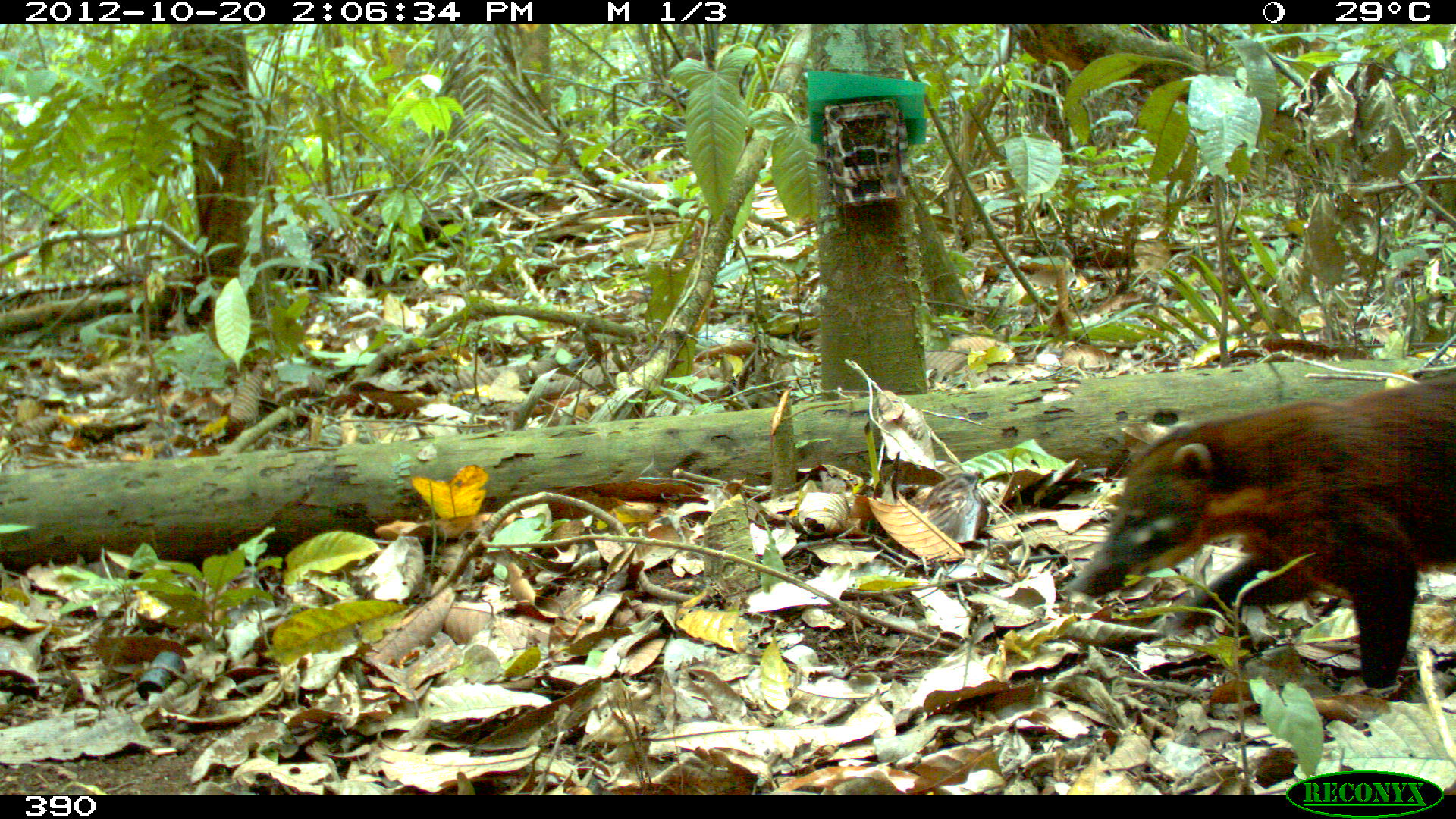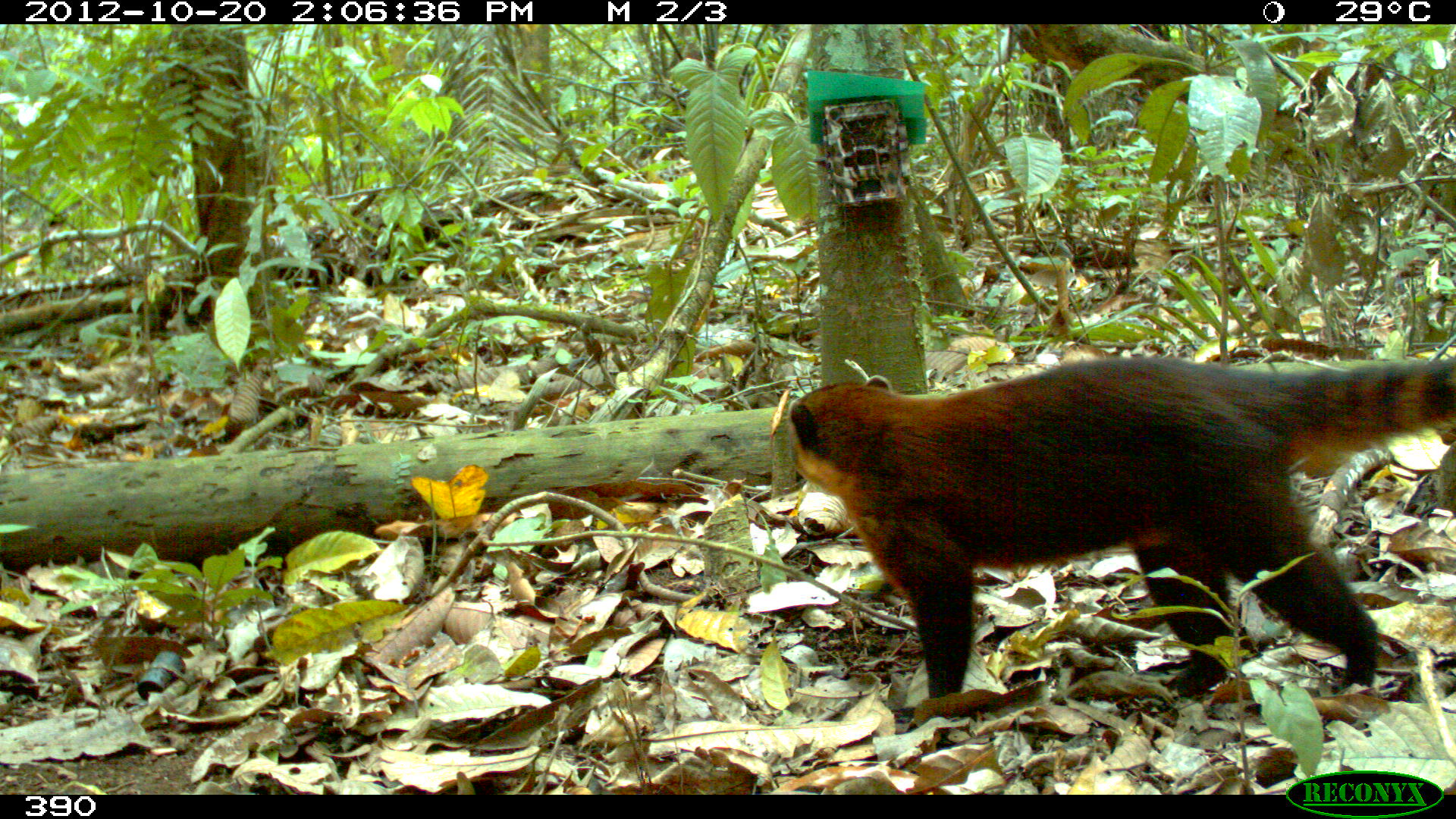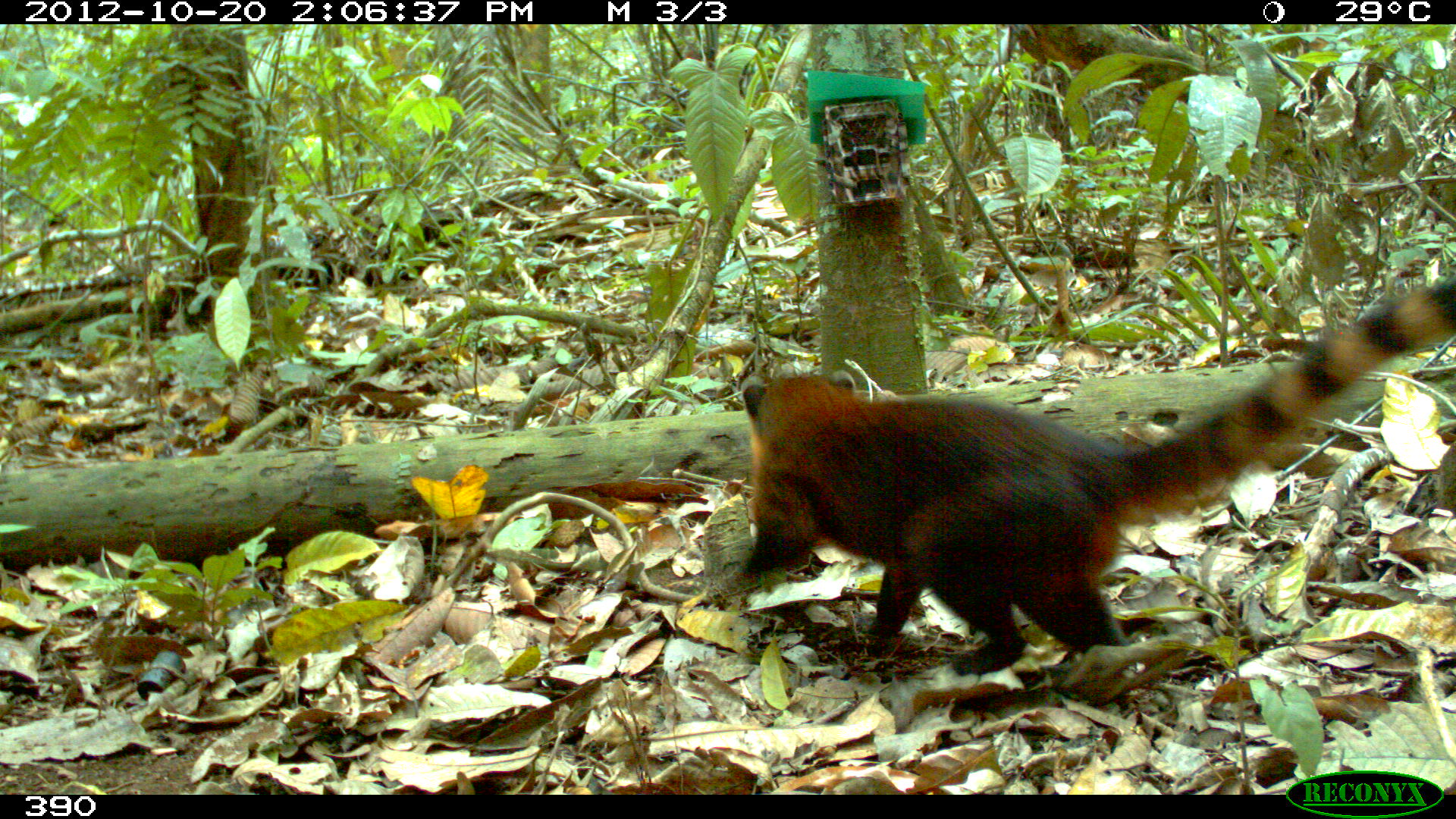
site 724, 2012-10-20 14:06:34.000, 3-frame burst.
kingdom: Animalia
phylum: Chordata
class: Mammalia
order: Carnivora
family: Procyonidae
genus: Nasua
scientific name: Nasua nasua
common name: south american coati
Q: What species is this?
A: Nasua nasua (south american coati).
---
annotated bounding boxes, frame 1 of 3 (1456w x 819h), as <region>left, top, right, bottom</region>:
nasua nasua: <region>1062, 370, 1455, 687</region>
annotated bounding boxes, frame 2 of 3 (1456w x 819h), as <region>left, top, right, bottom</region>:
nasua nasua: <region>781, 354, 1454, 746</region>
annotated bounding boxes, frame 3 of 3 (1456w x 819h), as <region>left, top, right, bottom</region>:
nasua nasua: <region>733, 271, 1454, 677</region>